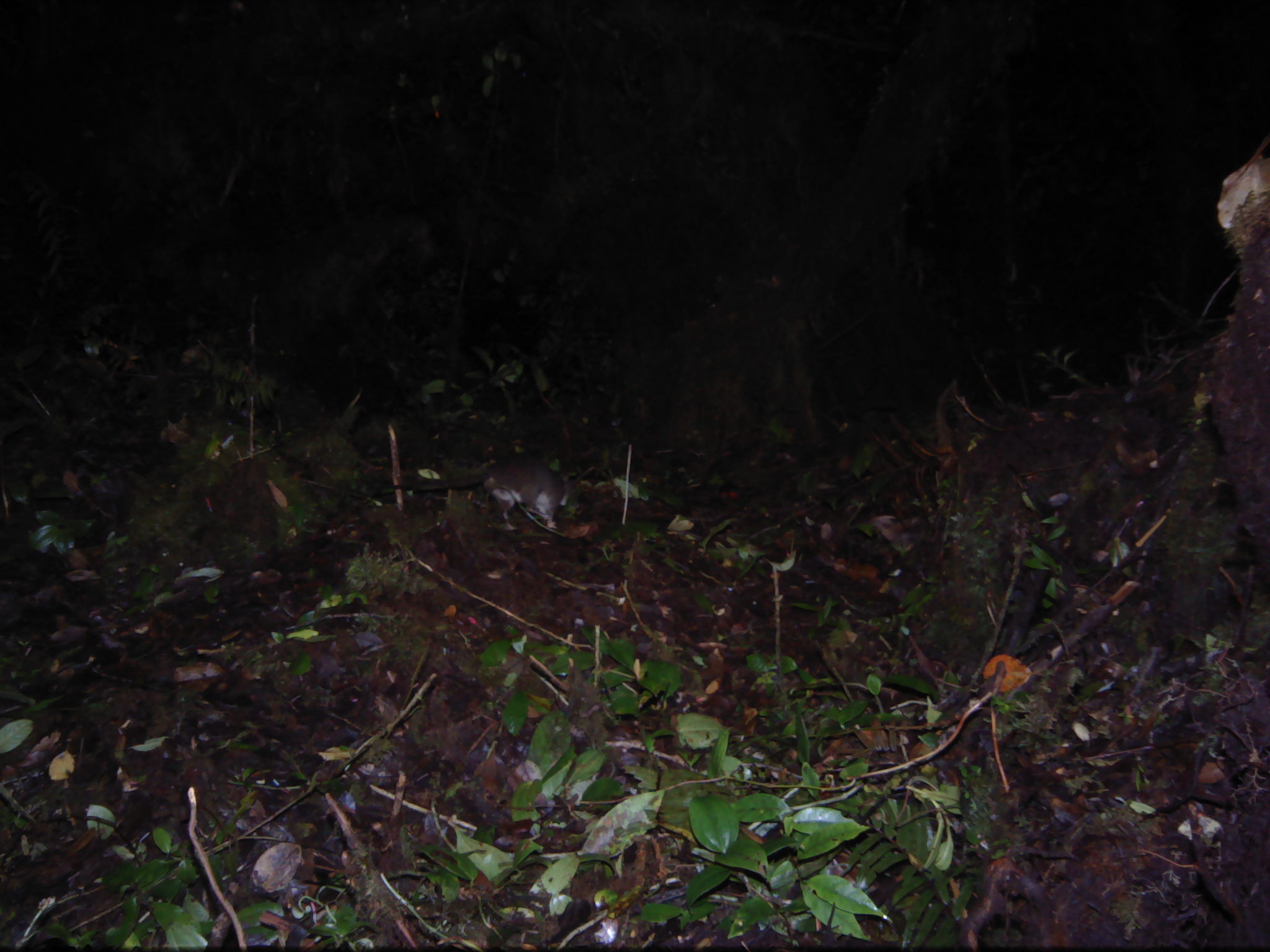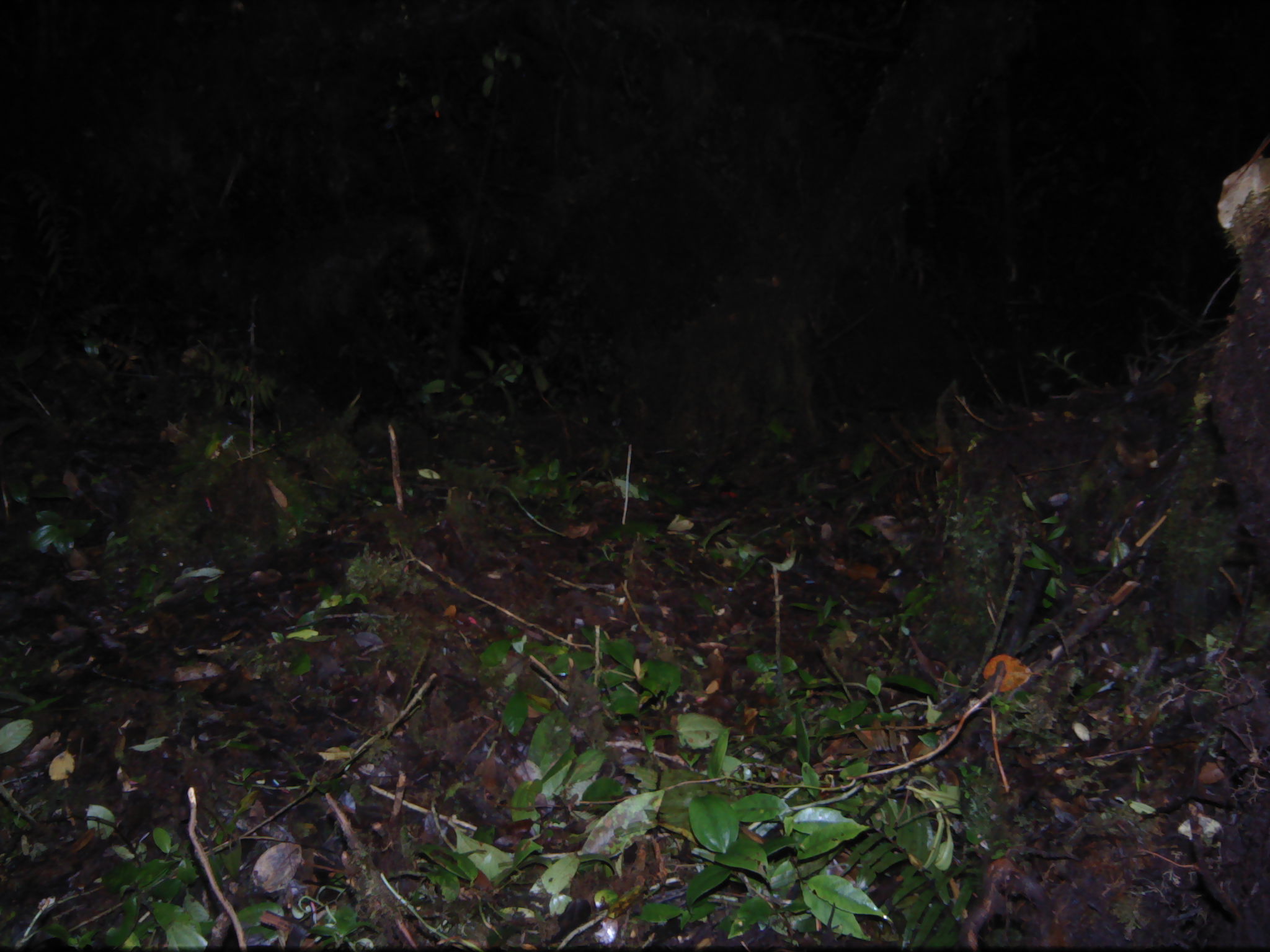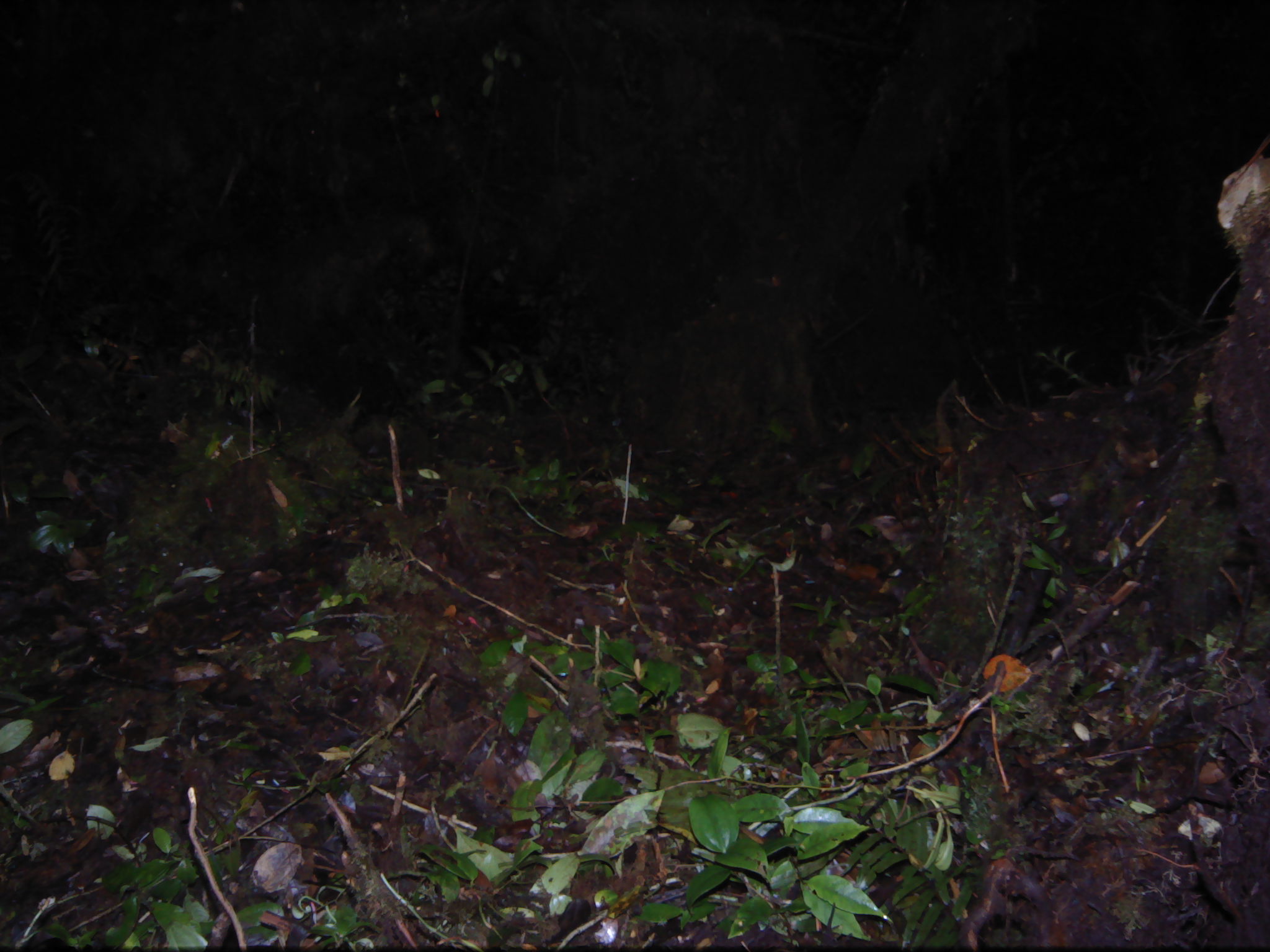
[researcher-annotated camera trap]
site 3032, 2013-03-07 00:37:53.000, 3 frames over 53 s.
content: unidentified animal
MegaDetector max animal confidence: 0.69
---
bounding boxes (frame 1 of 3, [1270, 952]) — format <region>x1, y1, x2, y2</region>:
unknown: <region>390, 456, 593, 530</region>